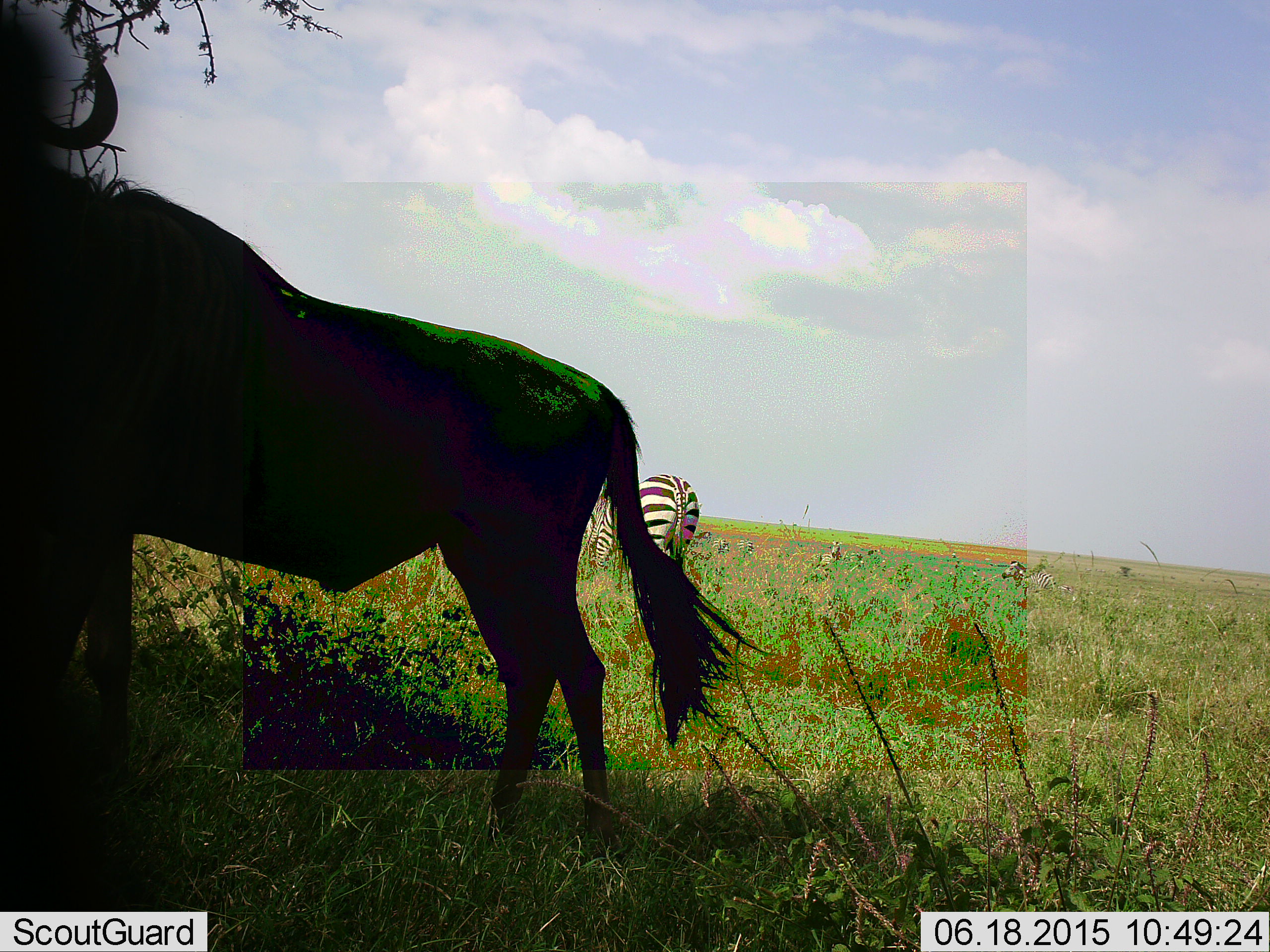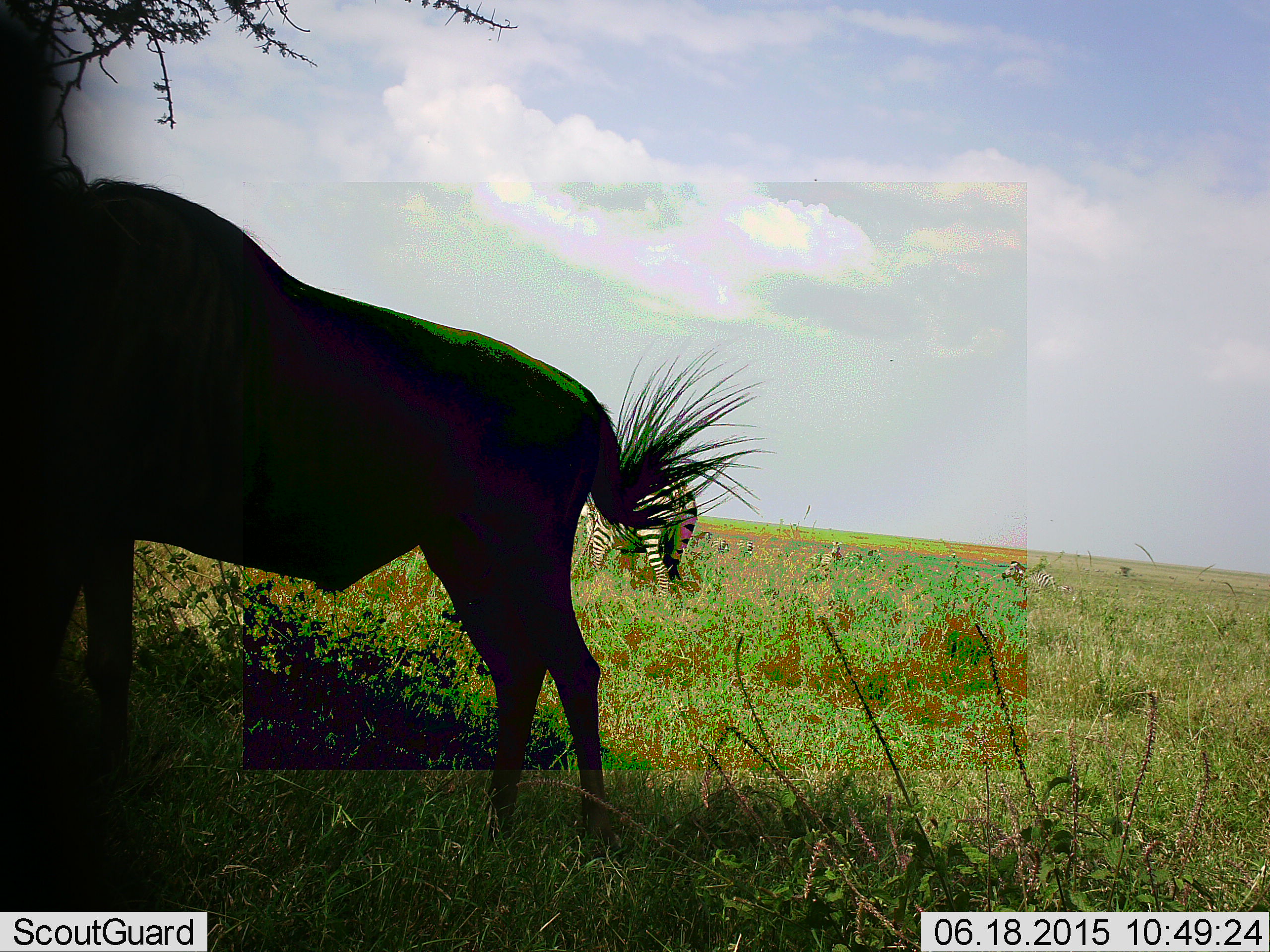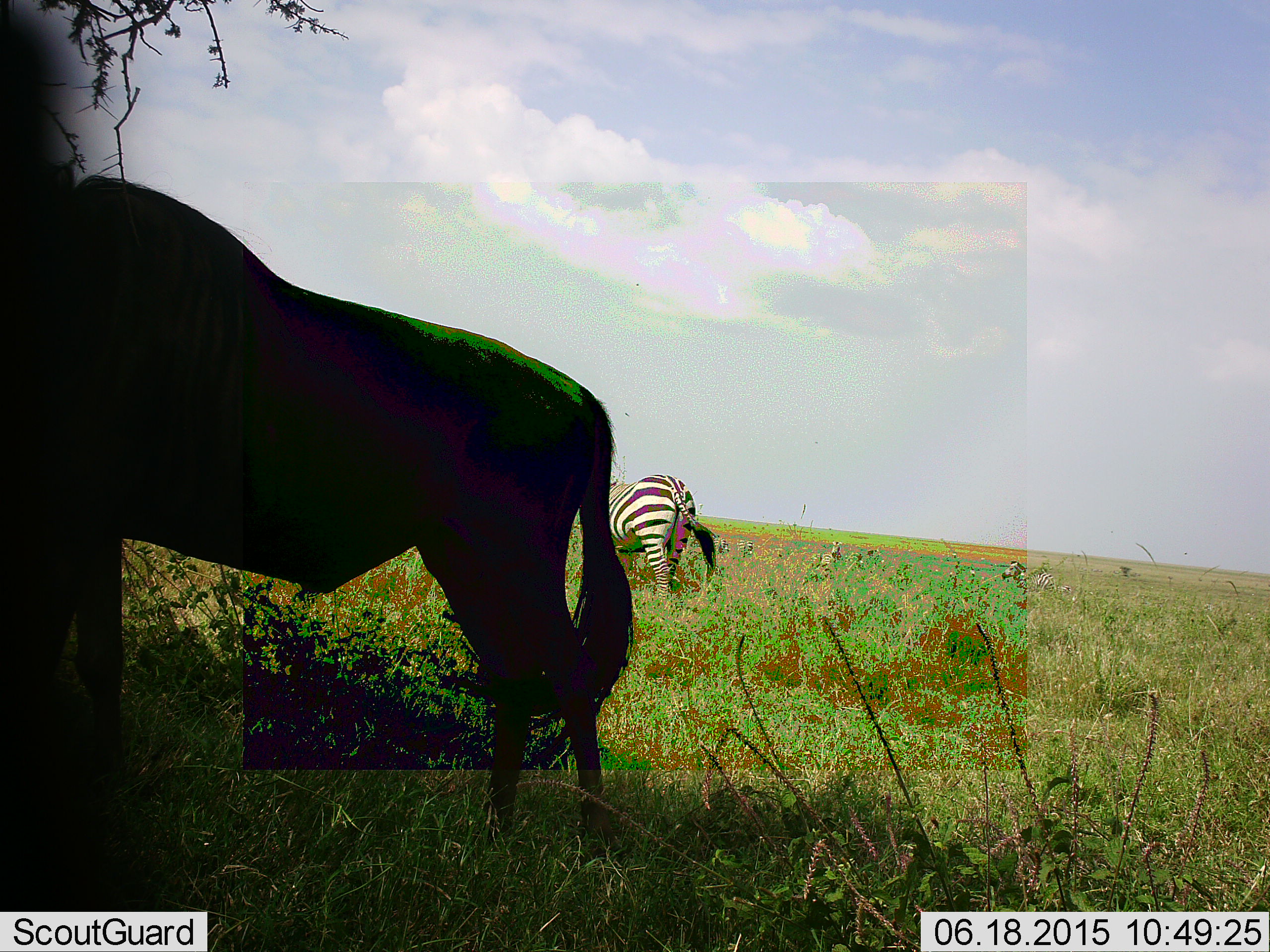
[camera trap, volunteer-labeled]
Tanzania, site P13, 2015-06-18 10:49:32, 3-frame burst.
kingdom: Animalia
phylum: Chordata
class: Mammalia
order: Artiodactyla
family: Bovidae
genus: Connochaetes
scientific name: Connochaetes taurinus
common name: blue wildebeest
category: wildebeest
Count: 1.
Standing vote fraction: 100%.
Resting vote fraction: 0%.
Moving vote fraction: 0%.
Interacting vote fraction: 0%.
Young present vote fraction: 0%.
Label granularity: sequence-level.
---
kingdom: Animalia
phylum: Chordata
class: Mammalia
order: Perissodactyla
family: Equidae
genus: Equus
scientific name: Equus quagga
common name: plains zebra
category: zebra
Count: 3.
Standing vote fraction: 70%.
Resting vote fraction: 10%.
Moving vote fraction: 0%.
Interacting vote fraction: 0%.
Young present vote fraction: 0%.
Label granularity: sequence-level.